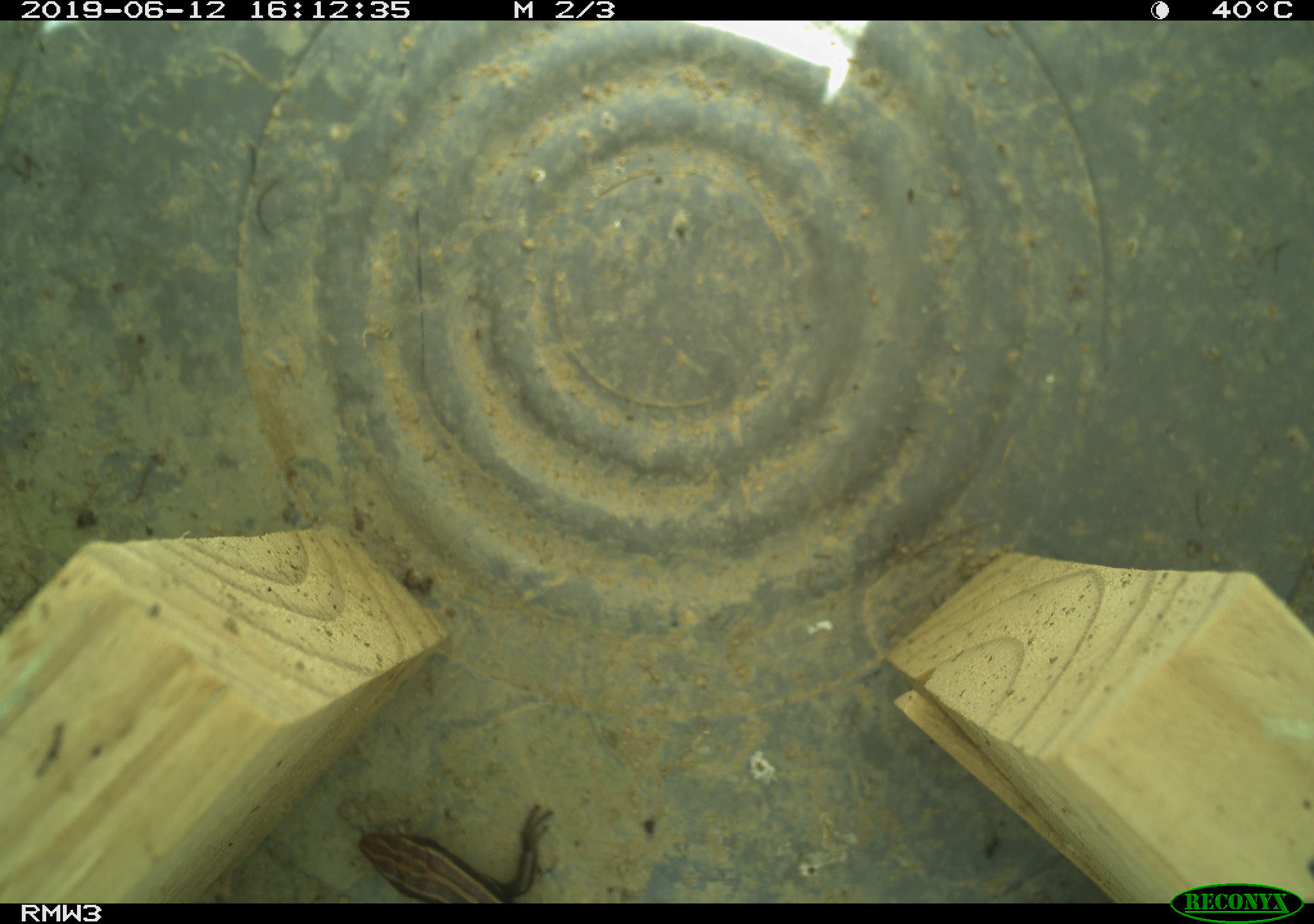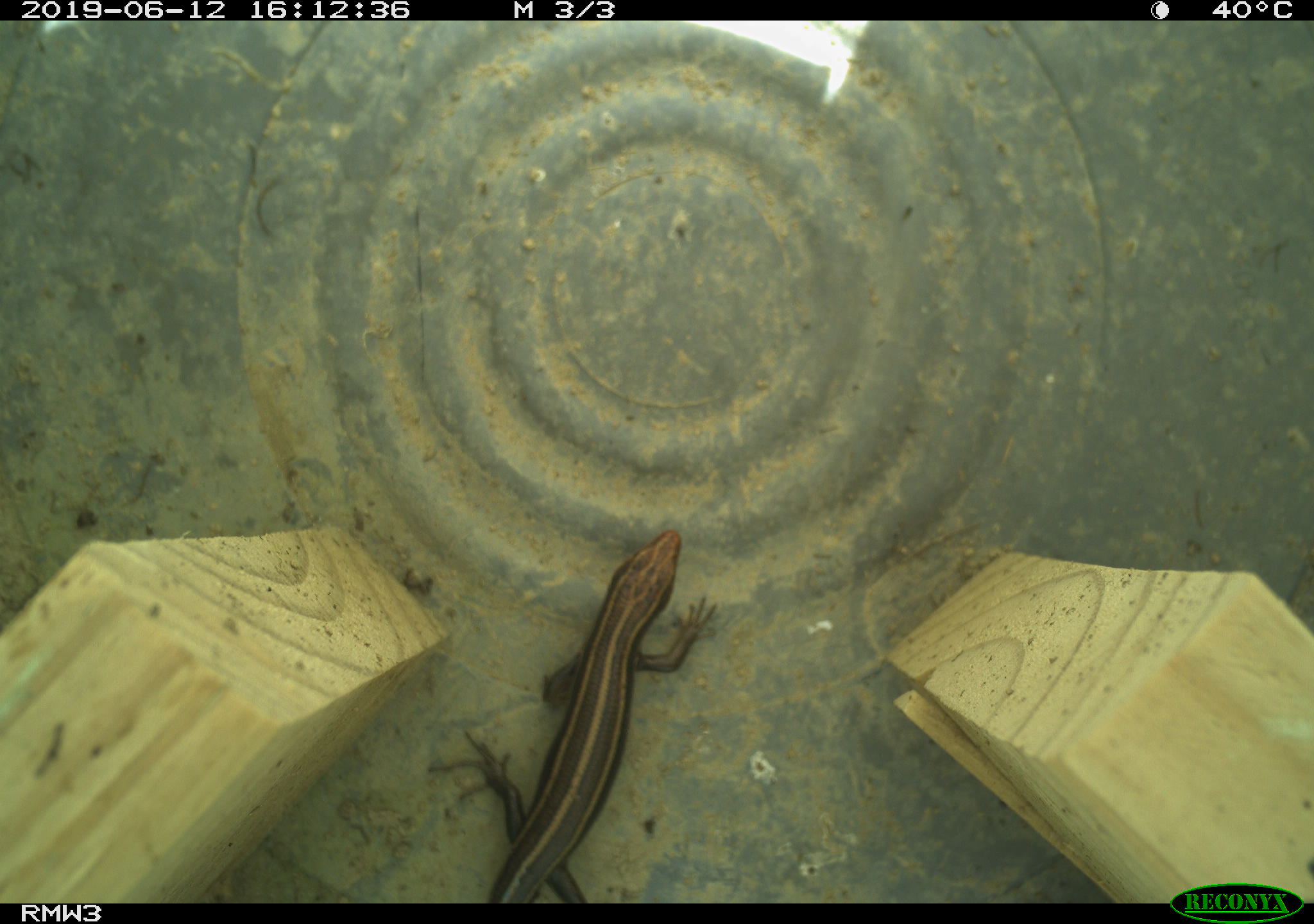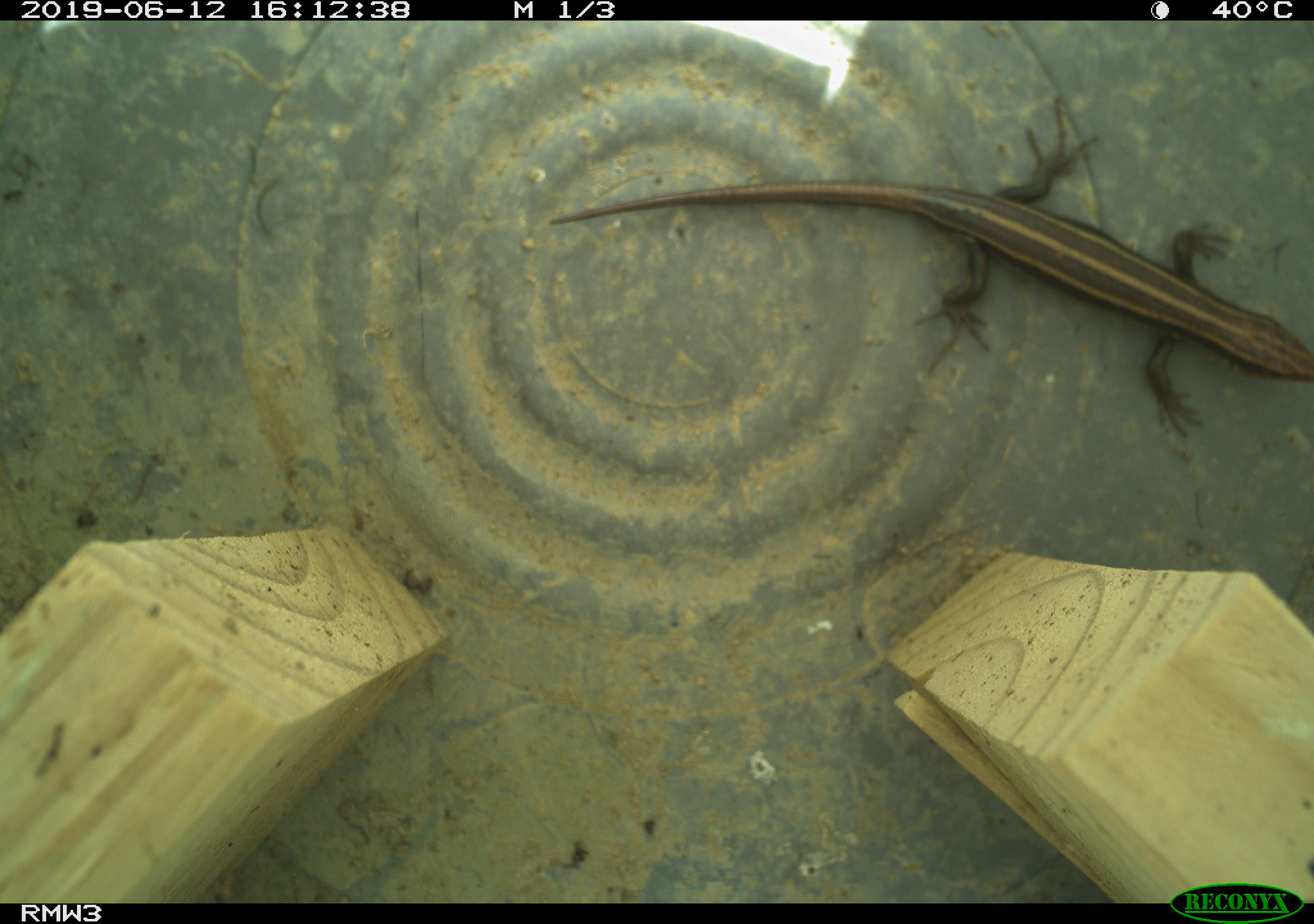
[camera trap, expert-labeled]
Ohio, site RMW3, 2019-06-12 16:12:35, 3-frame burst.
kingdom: Animalia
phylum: Chordata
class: Reptilia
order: Squamata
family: Scincidae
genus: Plestiodon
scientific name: Plestiodon fasciatus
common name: common five-lined skink